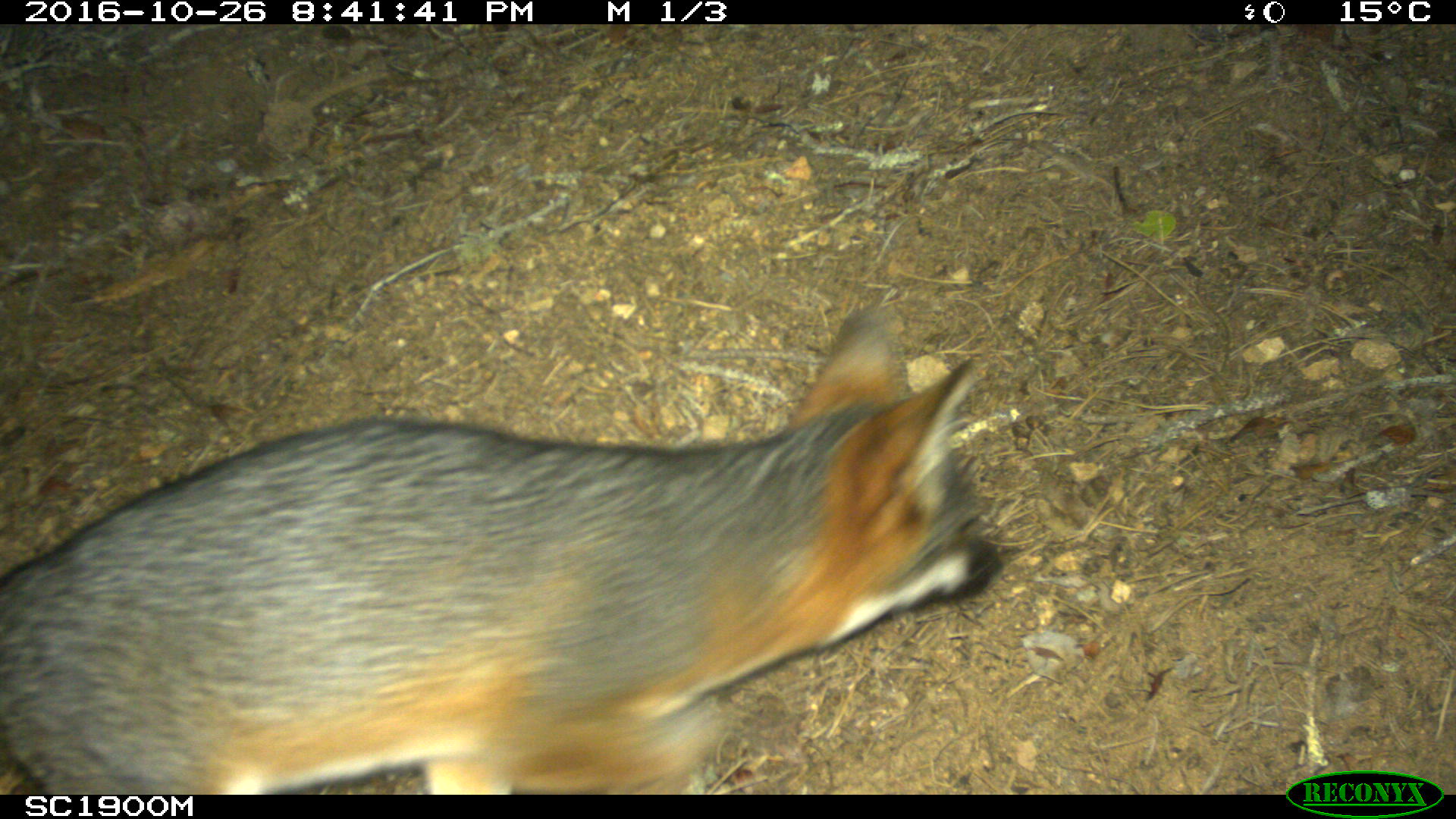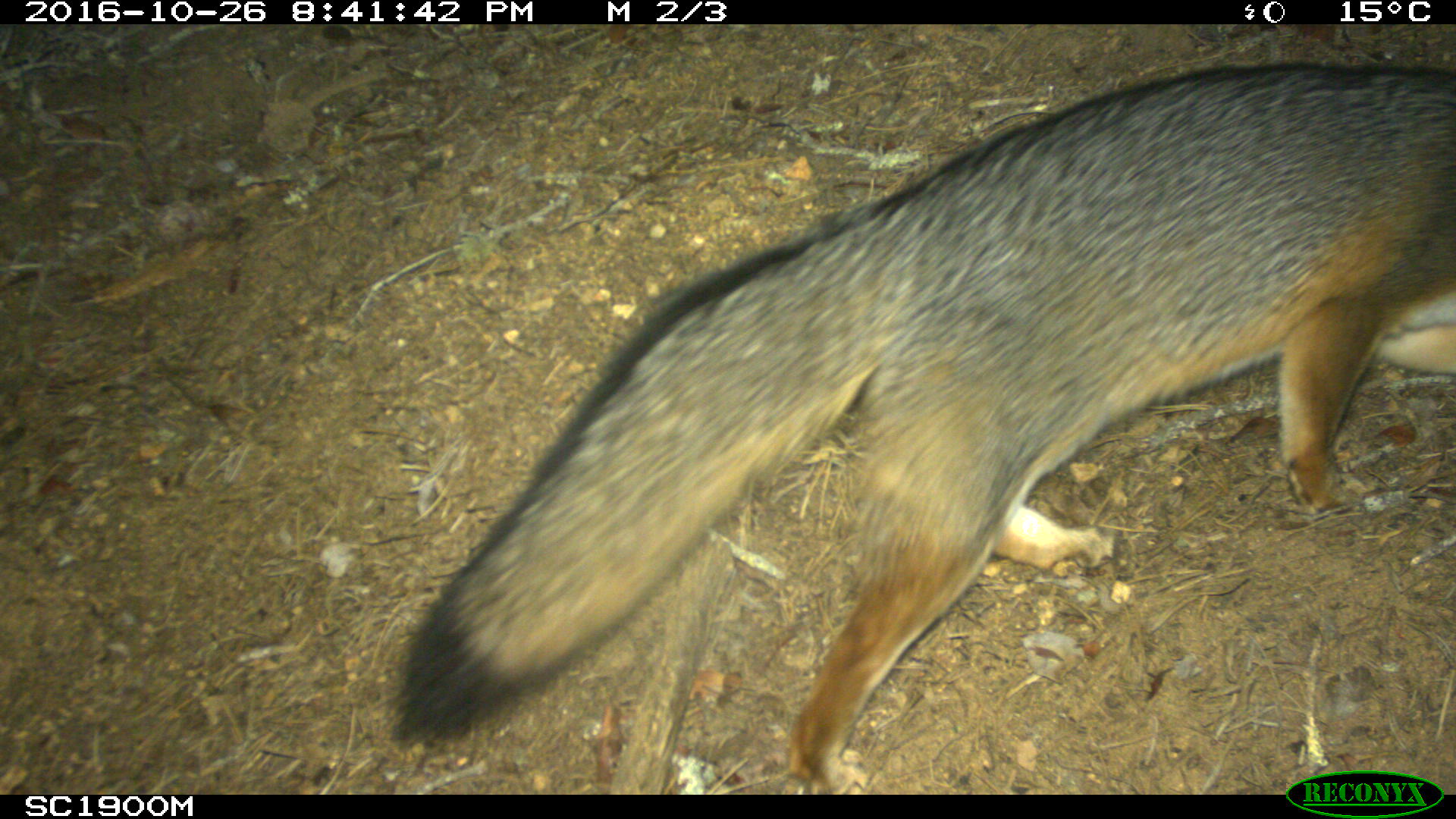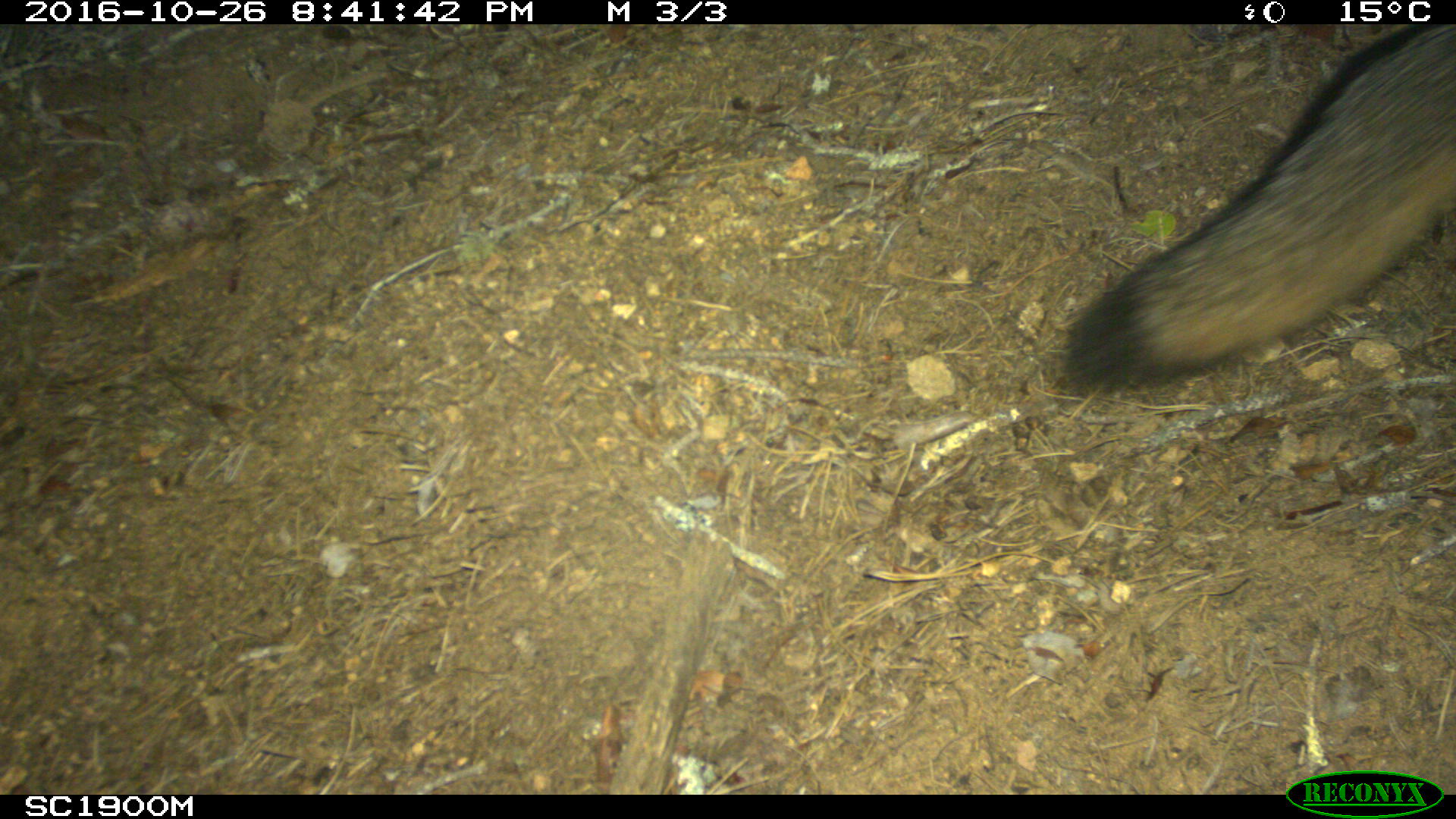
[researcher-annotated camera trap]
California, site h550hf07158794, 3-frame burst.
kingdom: Animalia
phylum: Chordata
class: Mammalia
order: Carnivora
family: Canidae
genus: Urocyon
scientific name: Urocyon littoralis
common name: island fox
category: fox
Fox (island fox) (Urocyon littoralis).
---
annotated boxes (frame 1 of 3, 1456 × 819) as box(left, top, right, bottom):
fox: box(0, 302, 1003, 792)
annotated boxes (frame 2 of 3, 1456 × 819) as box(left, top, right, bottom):
fox: box(390, 64, 1455, 795)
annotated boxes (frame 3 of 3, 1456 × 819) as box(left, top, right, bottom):
fox: box(1065, 22, 1455, 393)